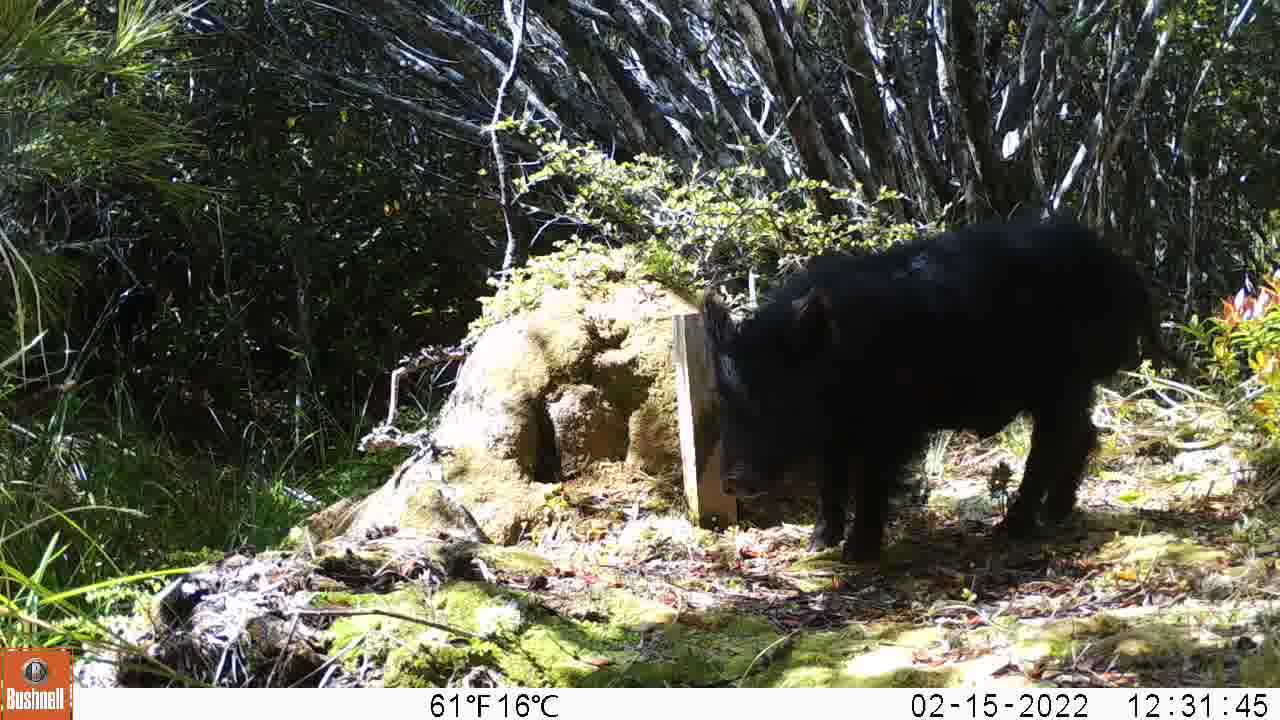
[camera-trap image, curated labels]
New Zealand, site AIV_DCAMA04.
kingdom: Animalia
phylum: Chordata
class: Mammalia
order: Artiodactyla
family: Suidae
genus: Sus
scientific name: Sus scrofa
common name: pig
Pig (Sus scrofa).